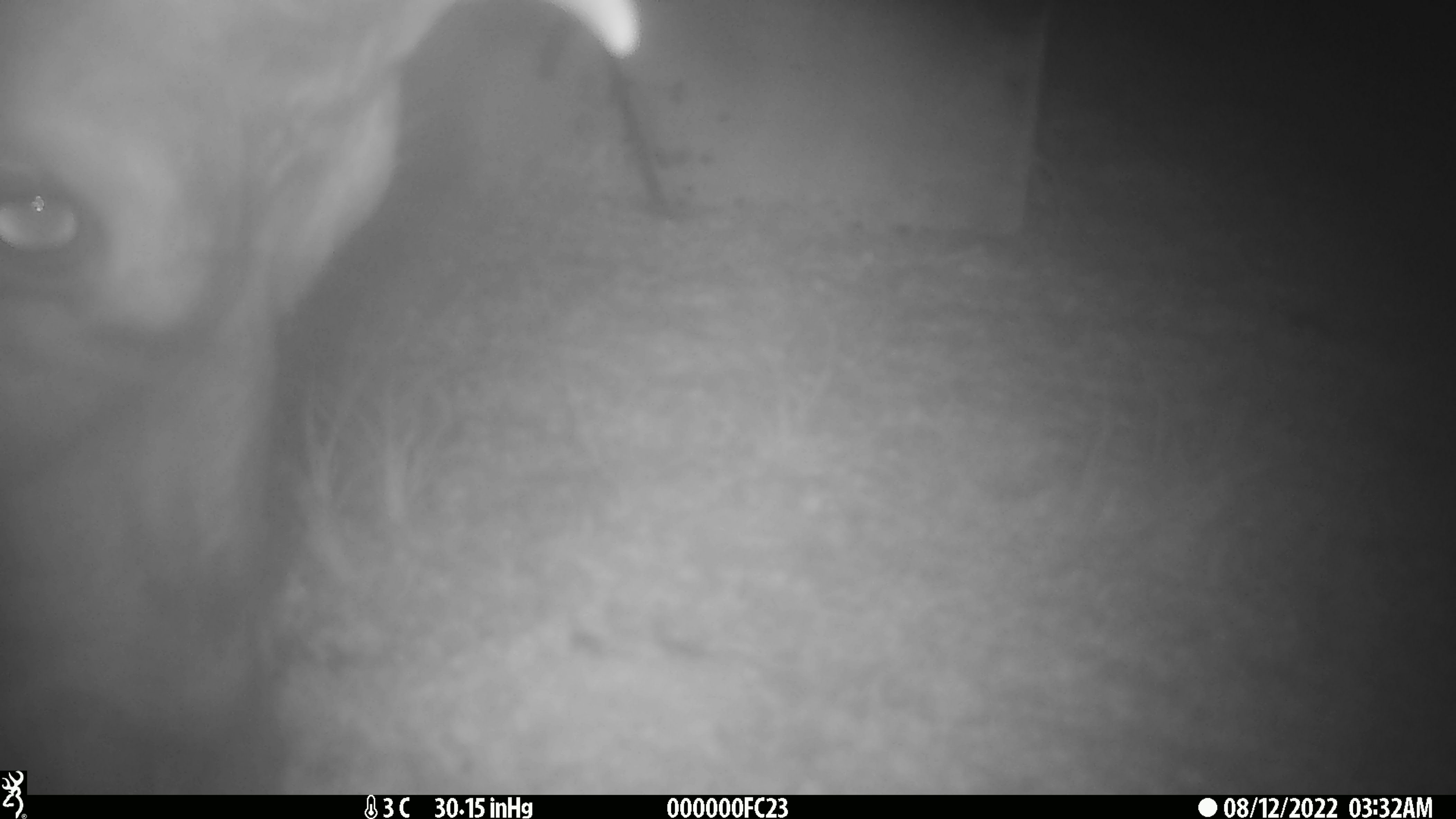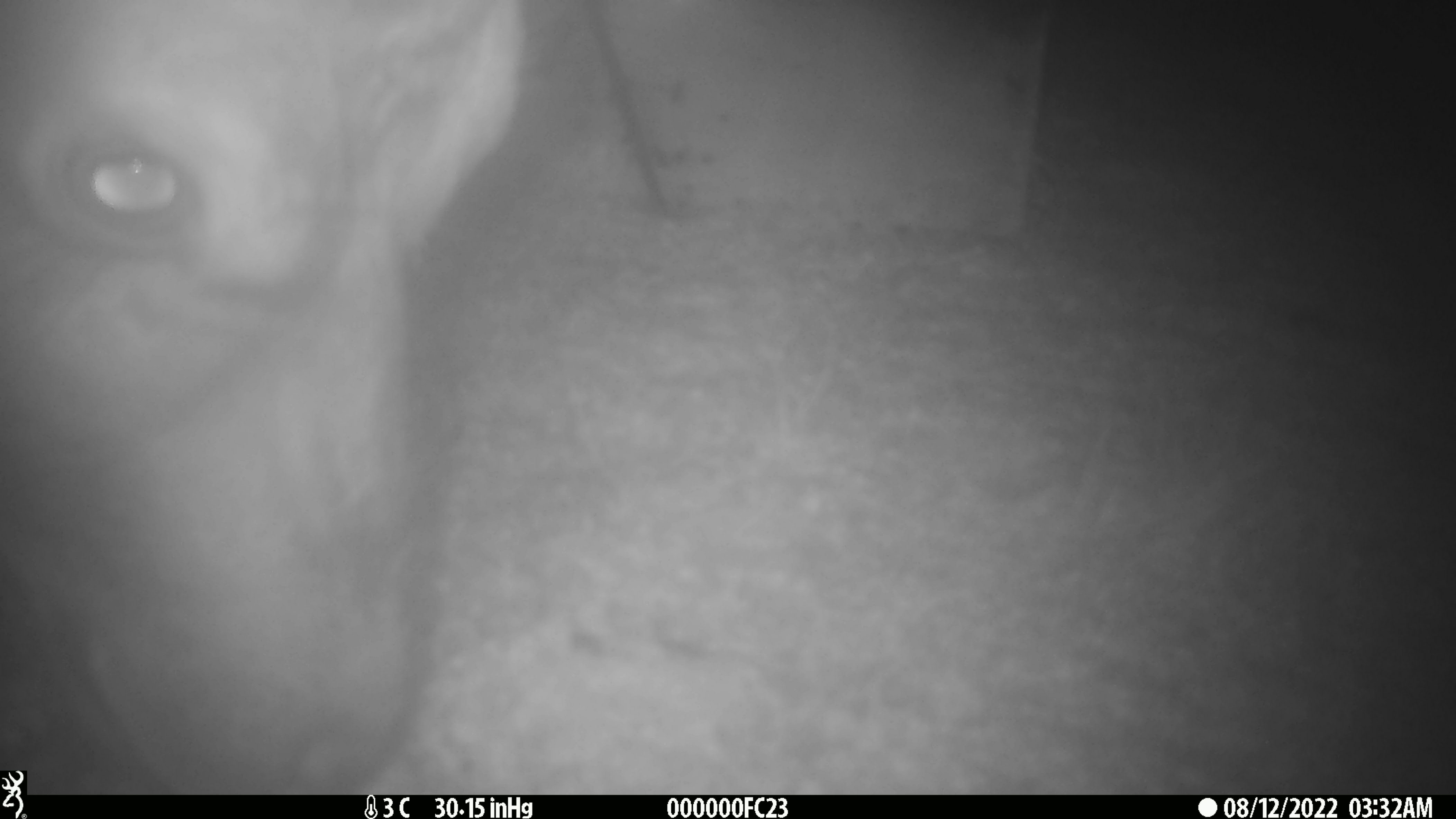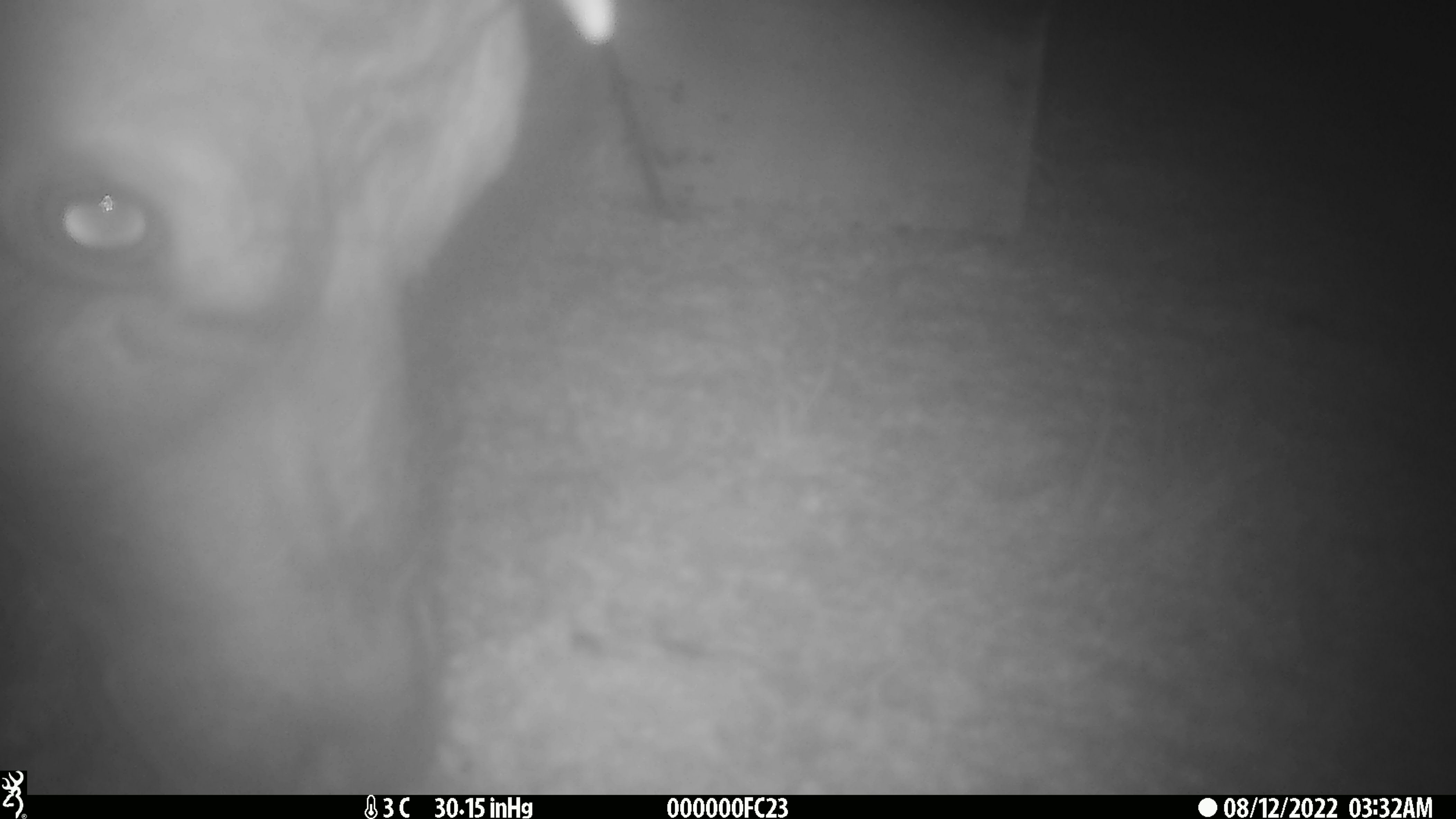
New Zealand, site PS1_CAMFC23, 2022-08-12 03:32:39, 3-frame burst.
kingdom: Animalia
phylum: Chordata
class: Mammalia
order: Artiodactyla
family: Cervidae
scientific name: Cervidae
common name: deer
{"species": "deer (Cervidae)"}